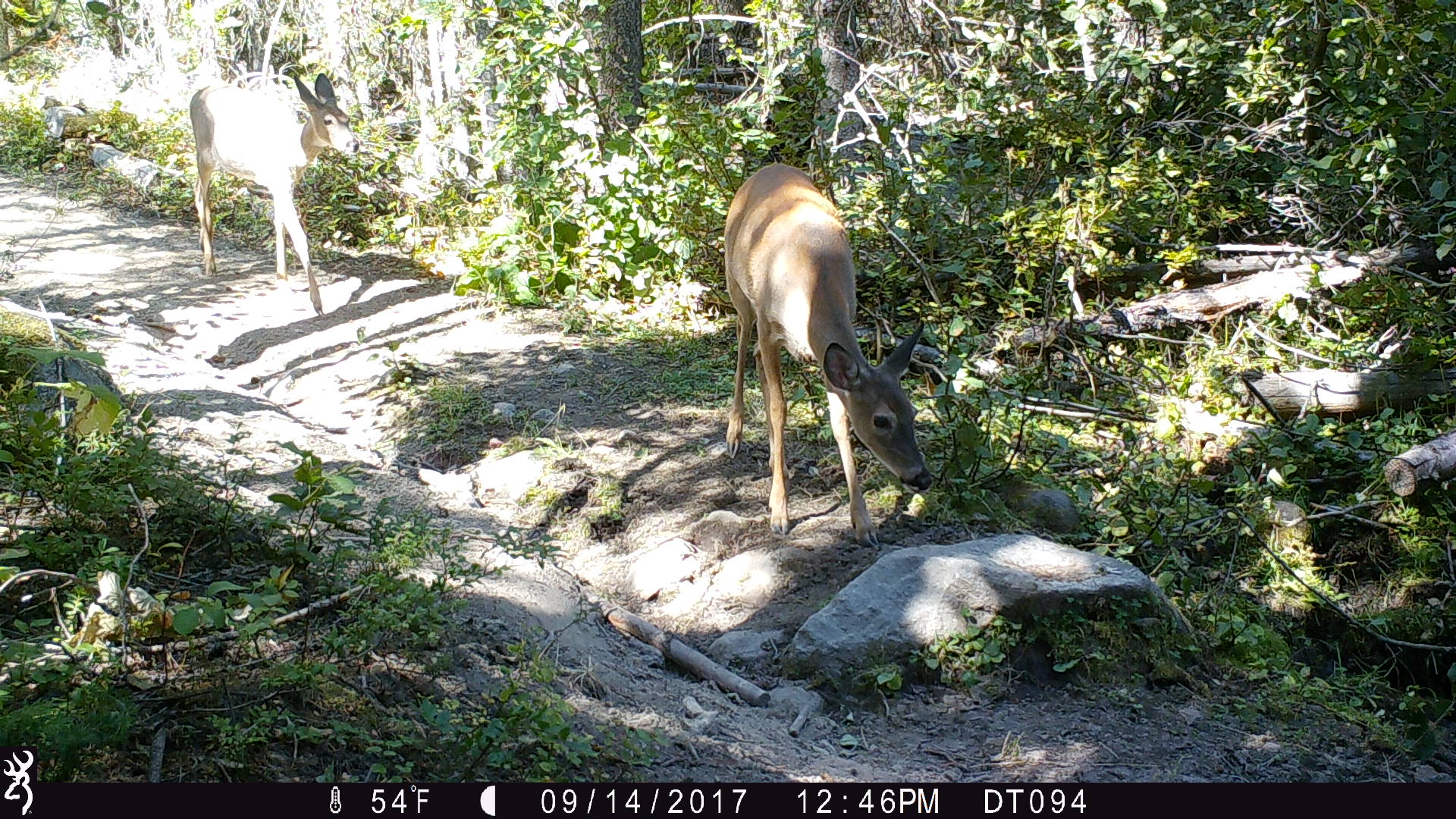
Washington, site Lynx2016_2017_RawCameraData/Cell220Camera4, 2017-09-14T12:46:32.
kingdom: Animalia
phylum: Chordata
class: Mammalia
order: Artiodactyla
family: Cervidae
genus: Odocoileus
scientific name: Odocoileus virginianus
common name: white-tailed deer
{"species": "Odocoileus virginianus (white-tailed deer)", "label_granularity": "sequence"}